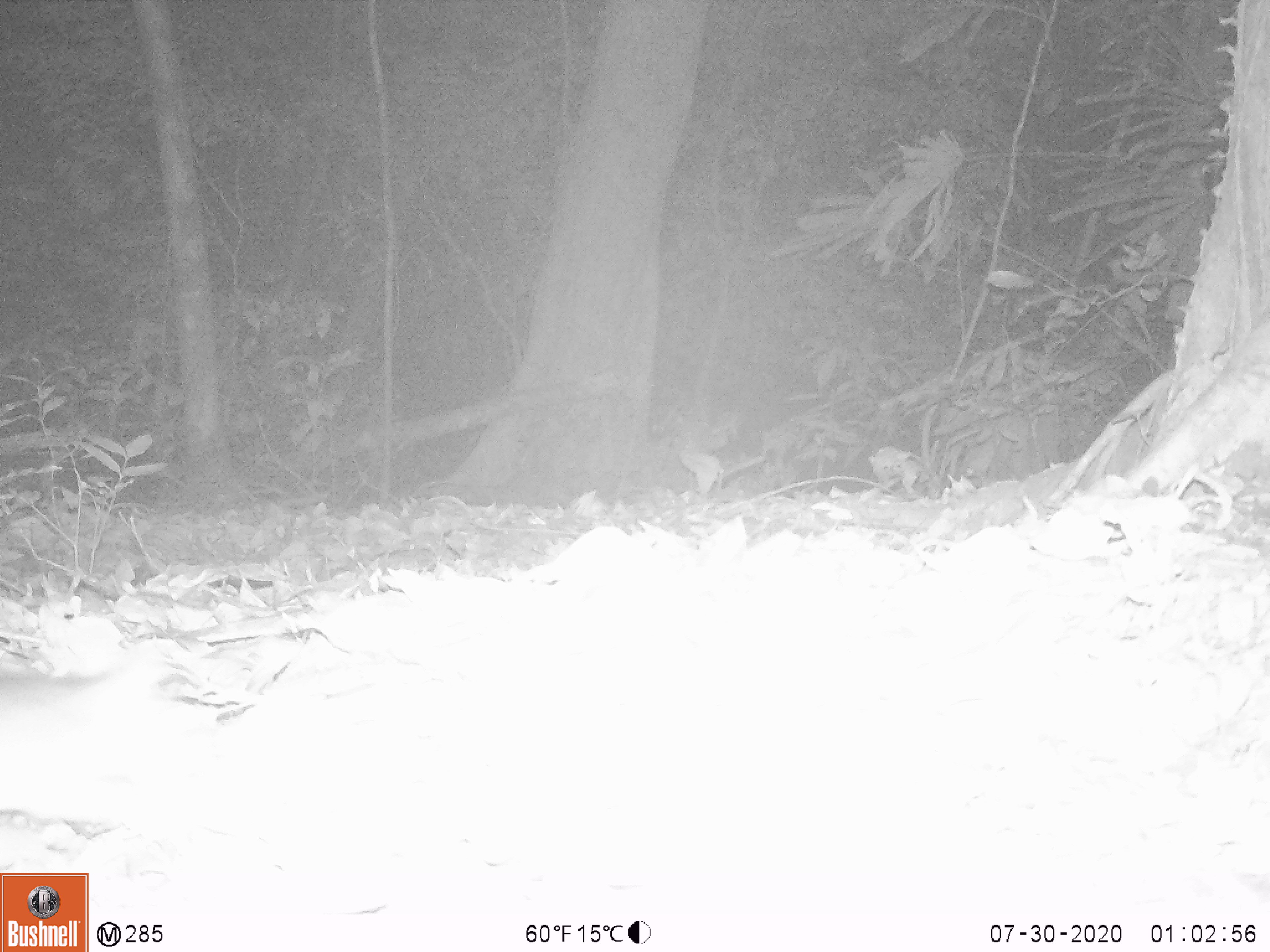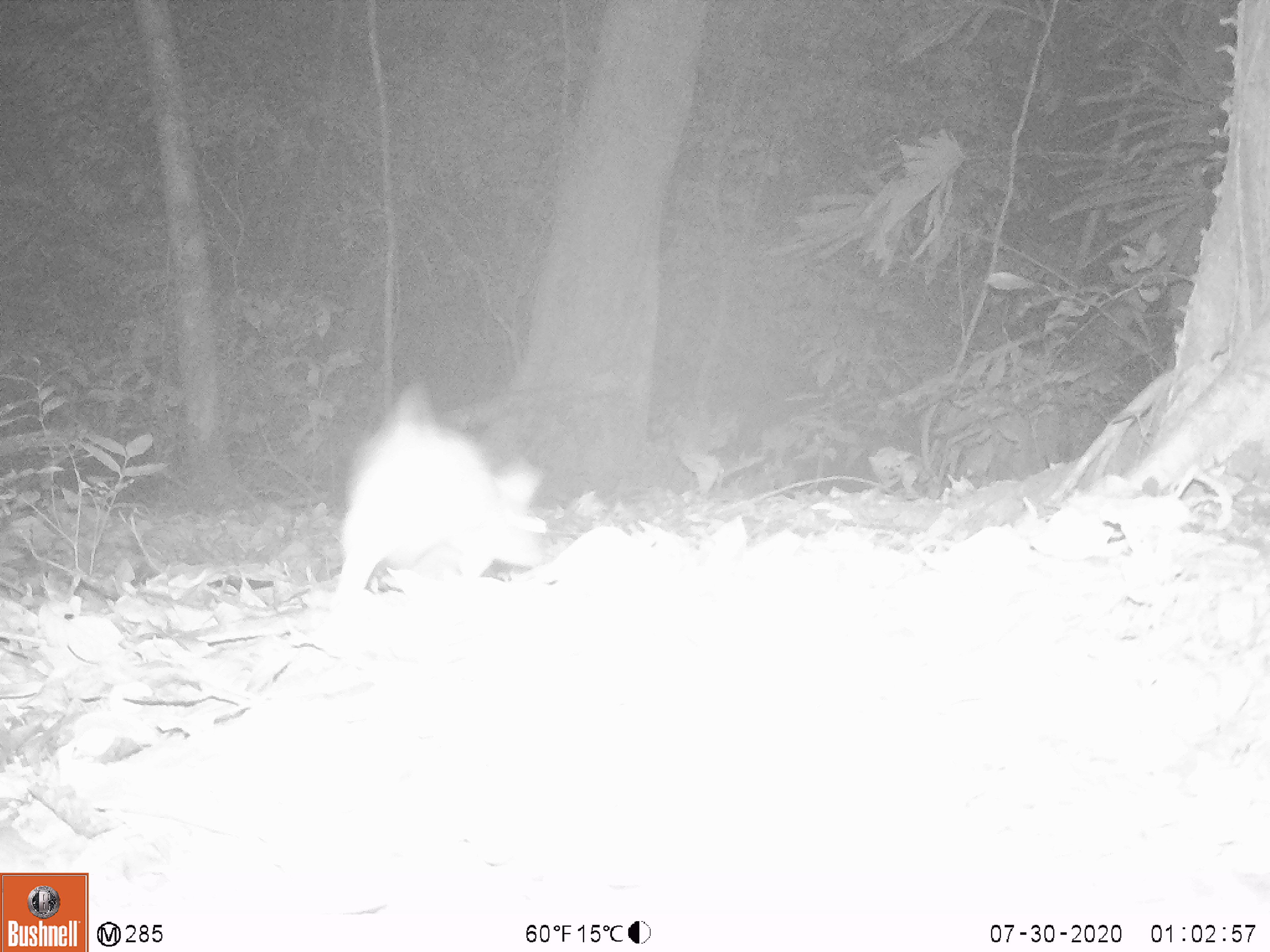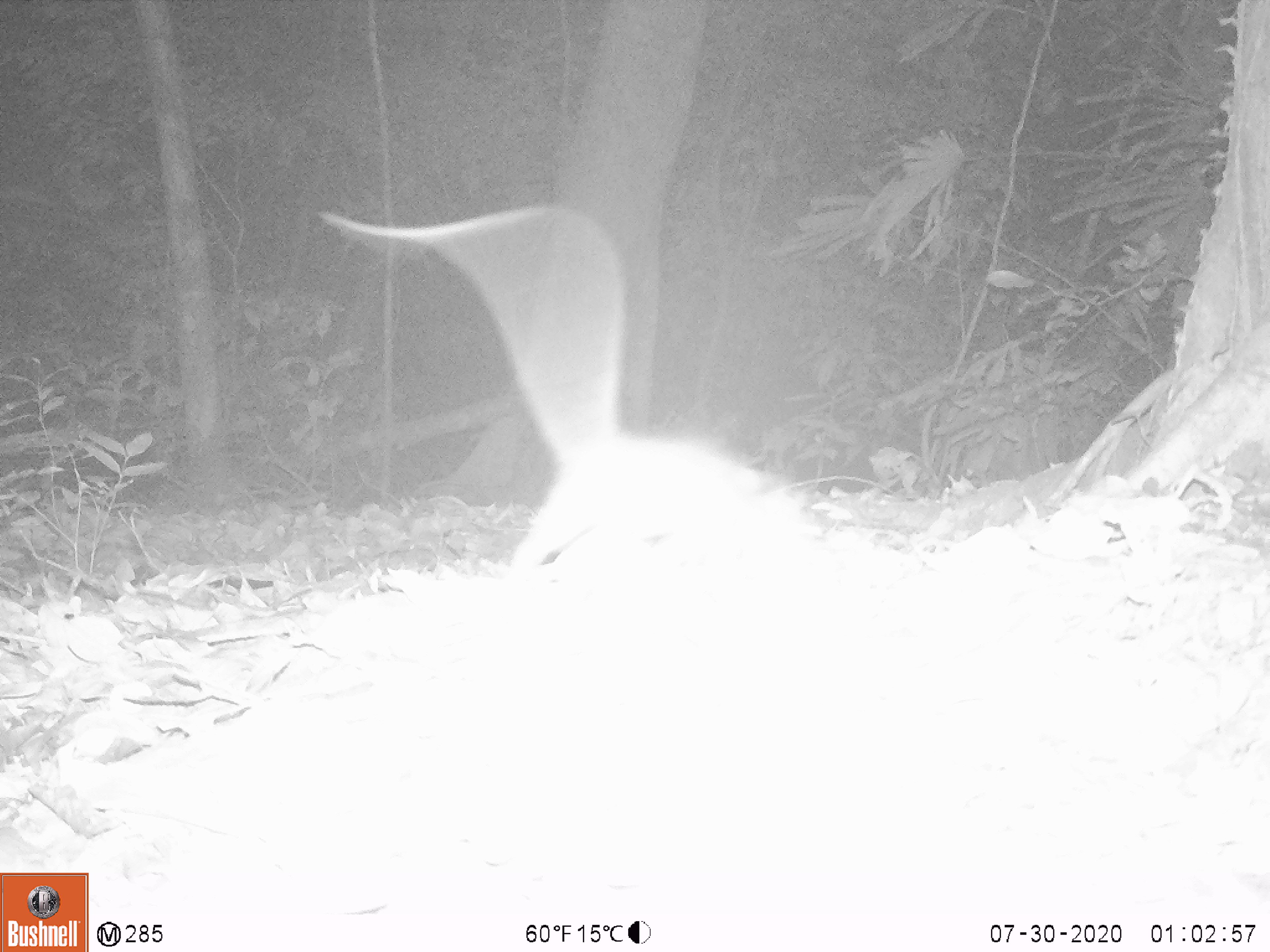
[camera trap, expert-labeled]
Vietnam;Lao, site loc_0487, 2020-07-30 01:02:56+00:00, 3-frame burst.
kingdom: Animalia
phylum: Chordata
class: Mammalia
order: Rodentia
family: Muridae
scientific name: Muridae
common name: old-world mice and rats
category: unidentified murid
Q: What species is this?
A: Unidentified murid (old-world mice and rats) (Muridae).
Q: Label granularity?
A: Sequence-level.